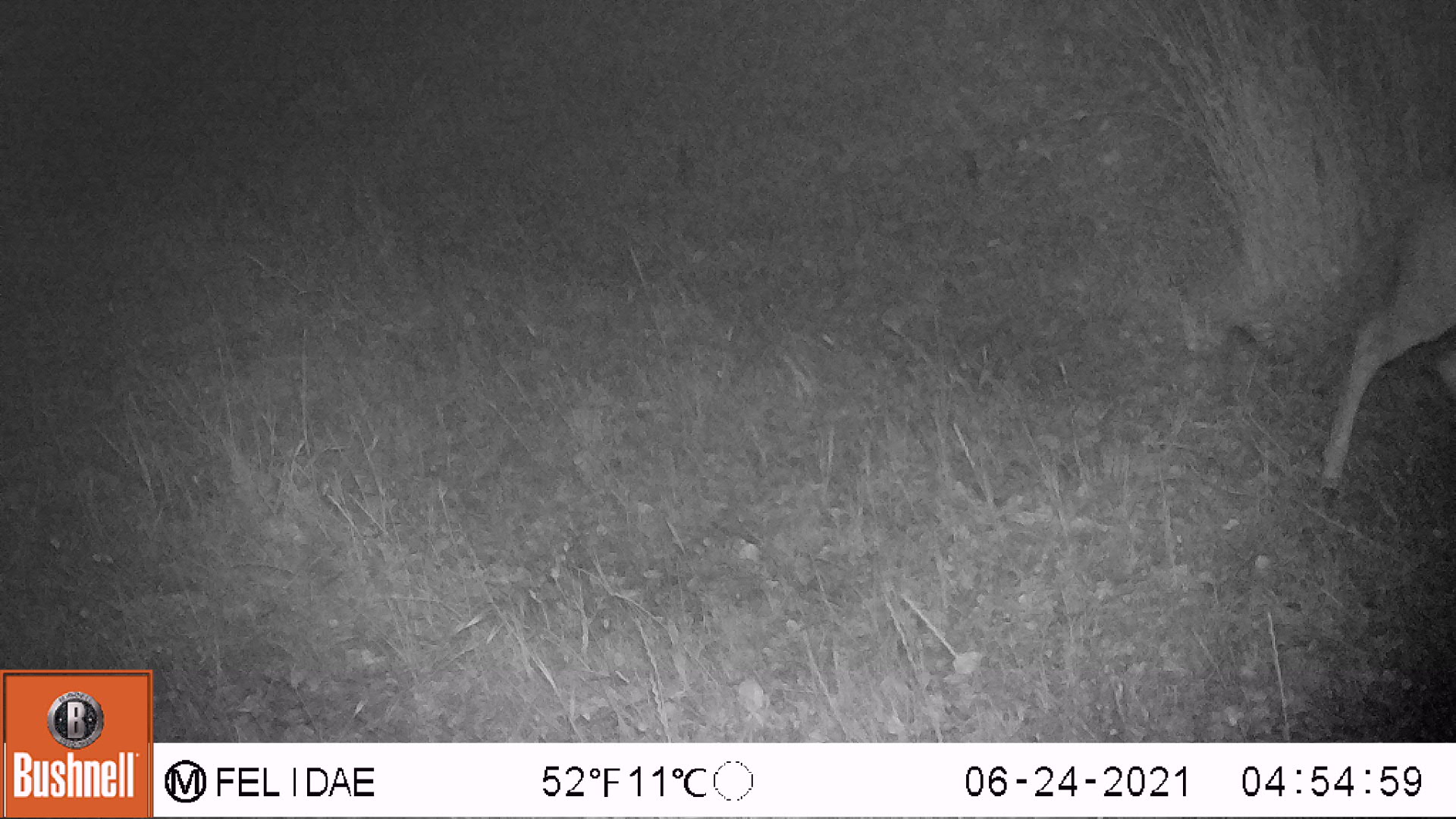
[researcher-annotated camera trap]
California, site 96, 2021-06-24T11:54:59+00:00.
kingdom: Animalia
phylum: Chordata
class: Mammalia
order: Artiodactyla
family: Cervidae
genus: Odocoileus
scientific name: Odocoileus hemionus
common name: mule deer